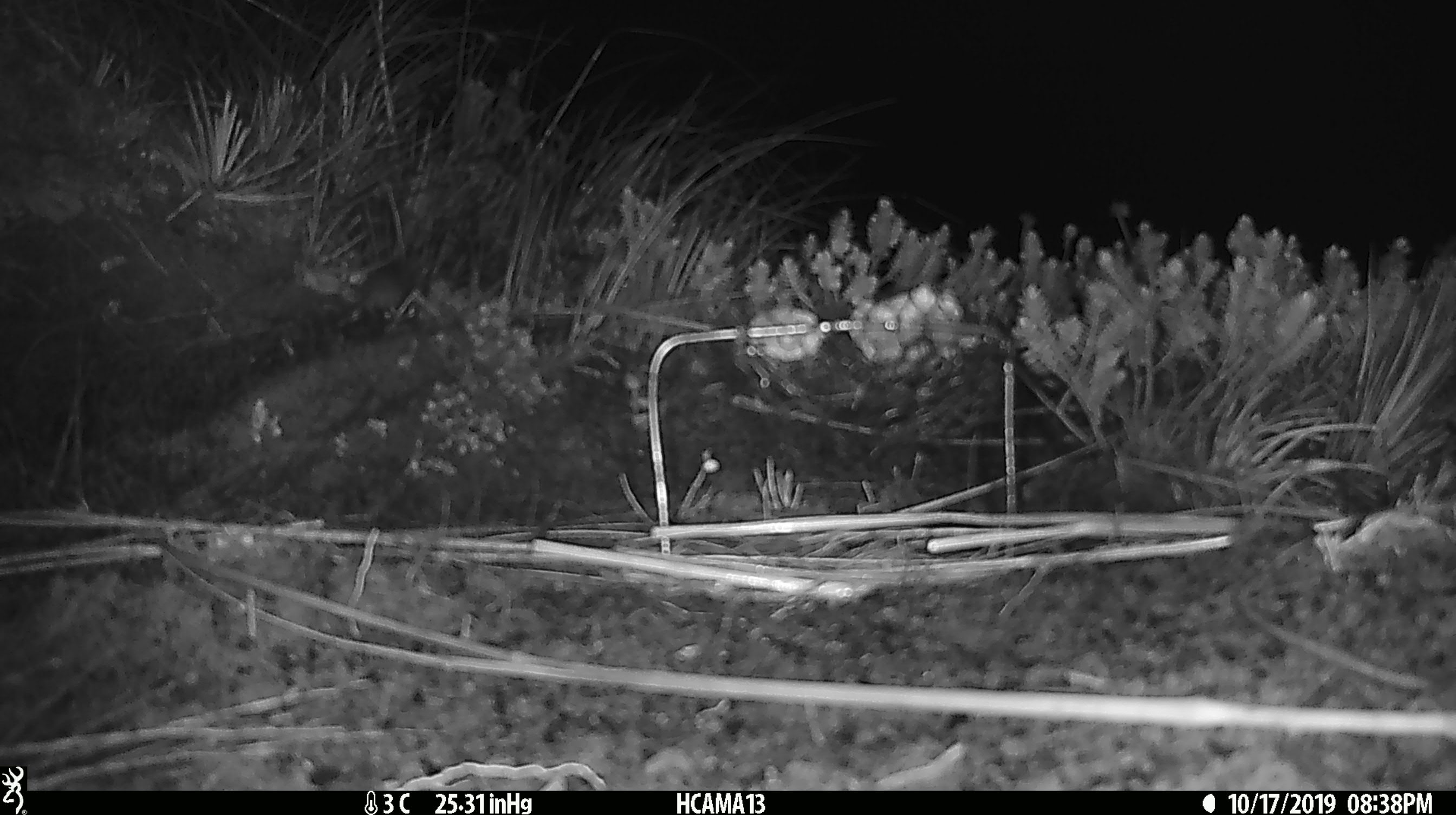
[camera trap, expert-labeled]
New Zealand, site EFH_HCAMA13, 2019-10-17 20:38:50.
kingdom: Animalia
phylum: Chordata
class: Mammalia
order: Rodentia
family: Muridae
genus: Mus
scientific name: Mus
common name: mouse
Mouse (Mus).